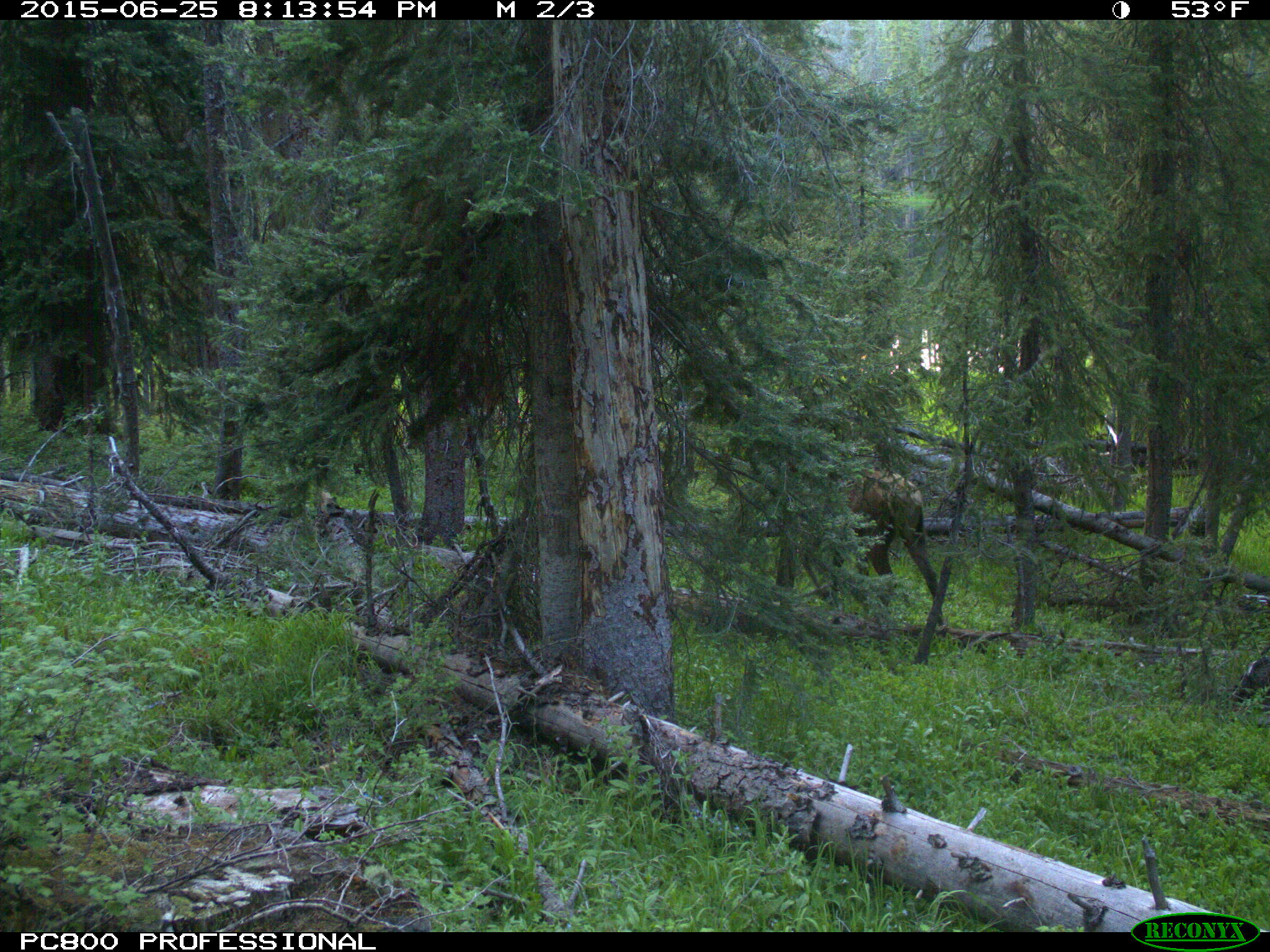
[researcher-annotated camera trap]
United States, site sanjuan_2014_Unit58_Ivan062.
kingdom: Animalia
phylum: Chordata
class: Mammalia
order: Artiodactyla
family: Cervidae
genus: Cervus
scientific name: Cervus elaphus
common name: red deer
Cervus elaphus (red deer).